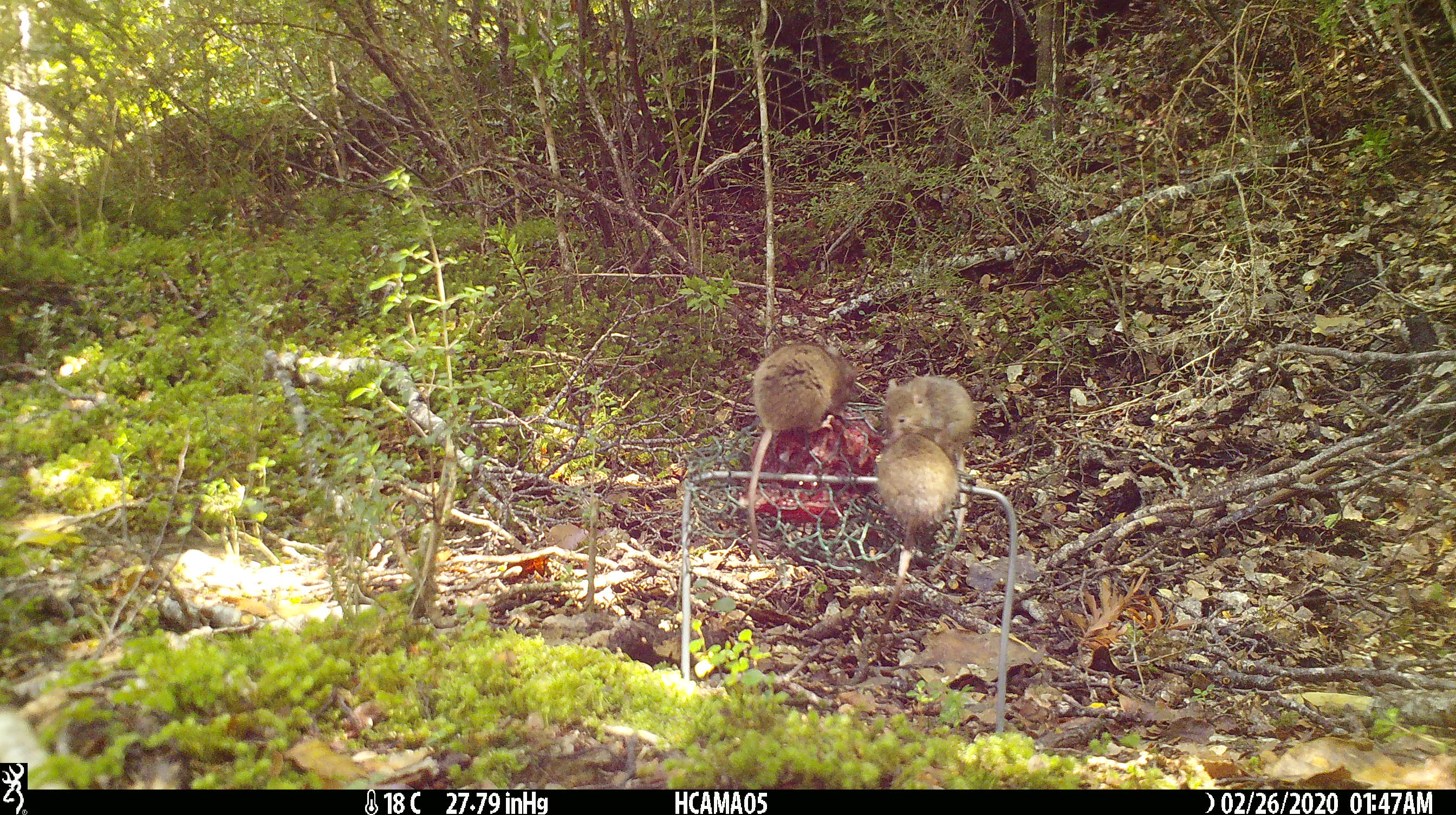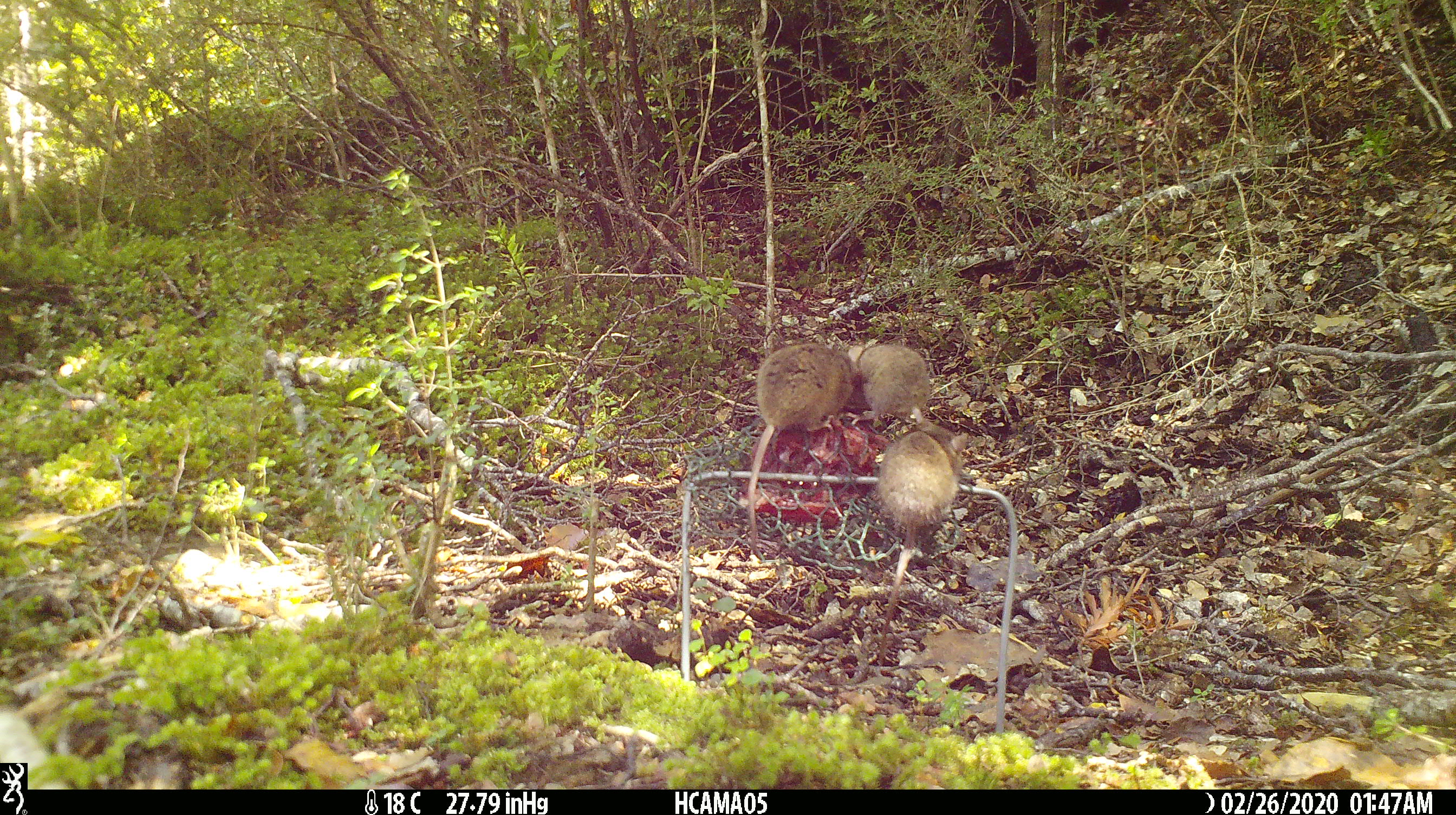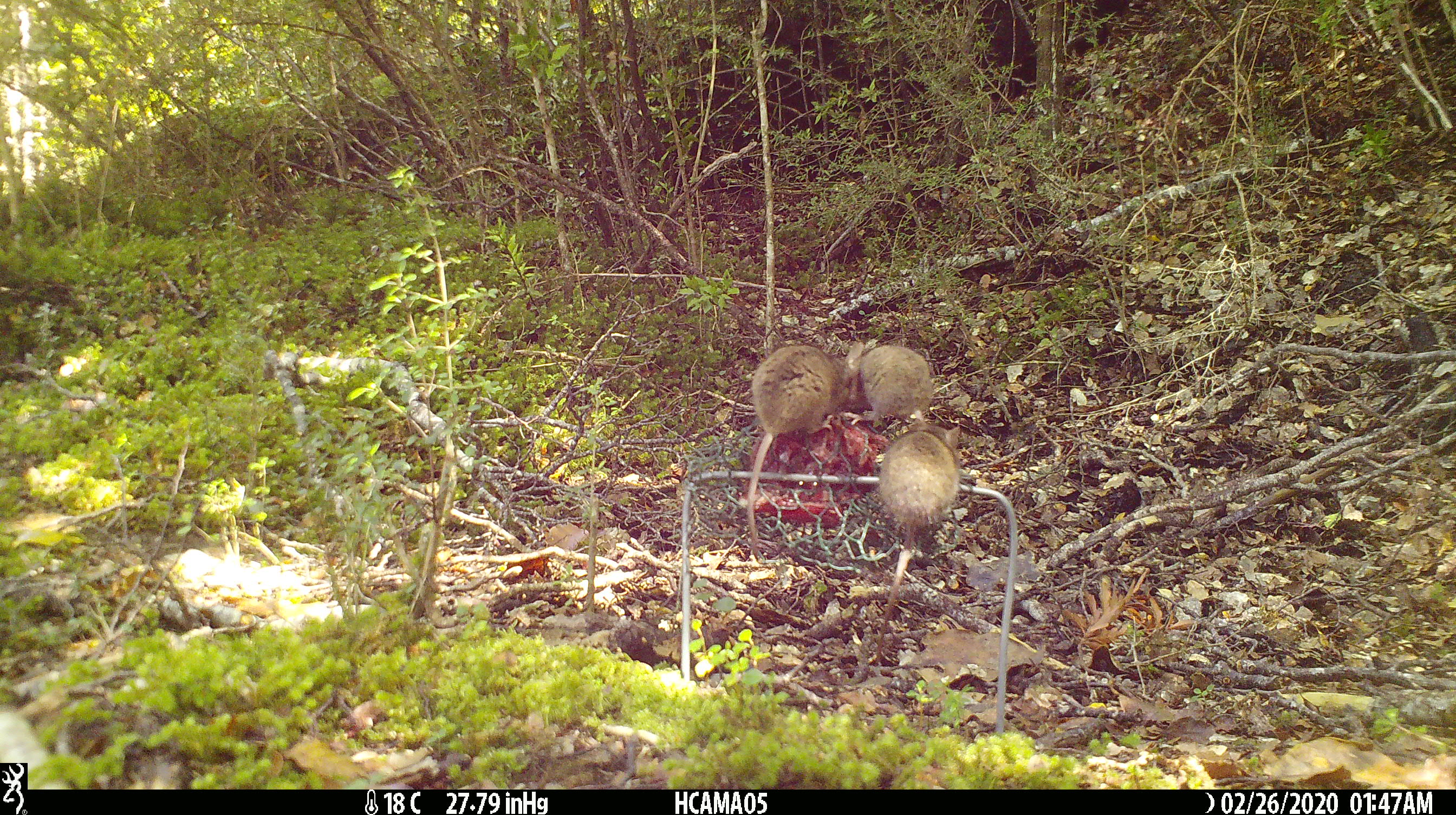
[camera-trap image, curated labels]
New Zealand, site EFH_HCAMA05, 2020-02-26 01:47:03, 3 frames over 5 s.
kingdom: Animalia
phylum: Chordata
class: Mammalia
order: Rodentia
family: Muridae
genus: Mus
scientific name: Mus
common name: mouse